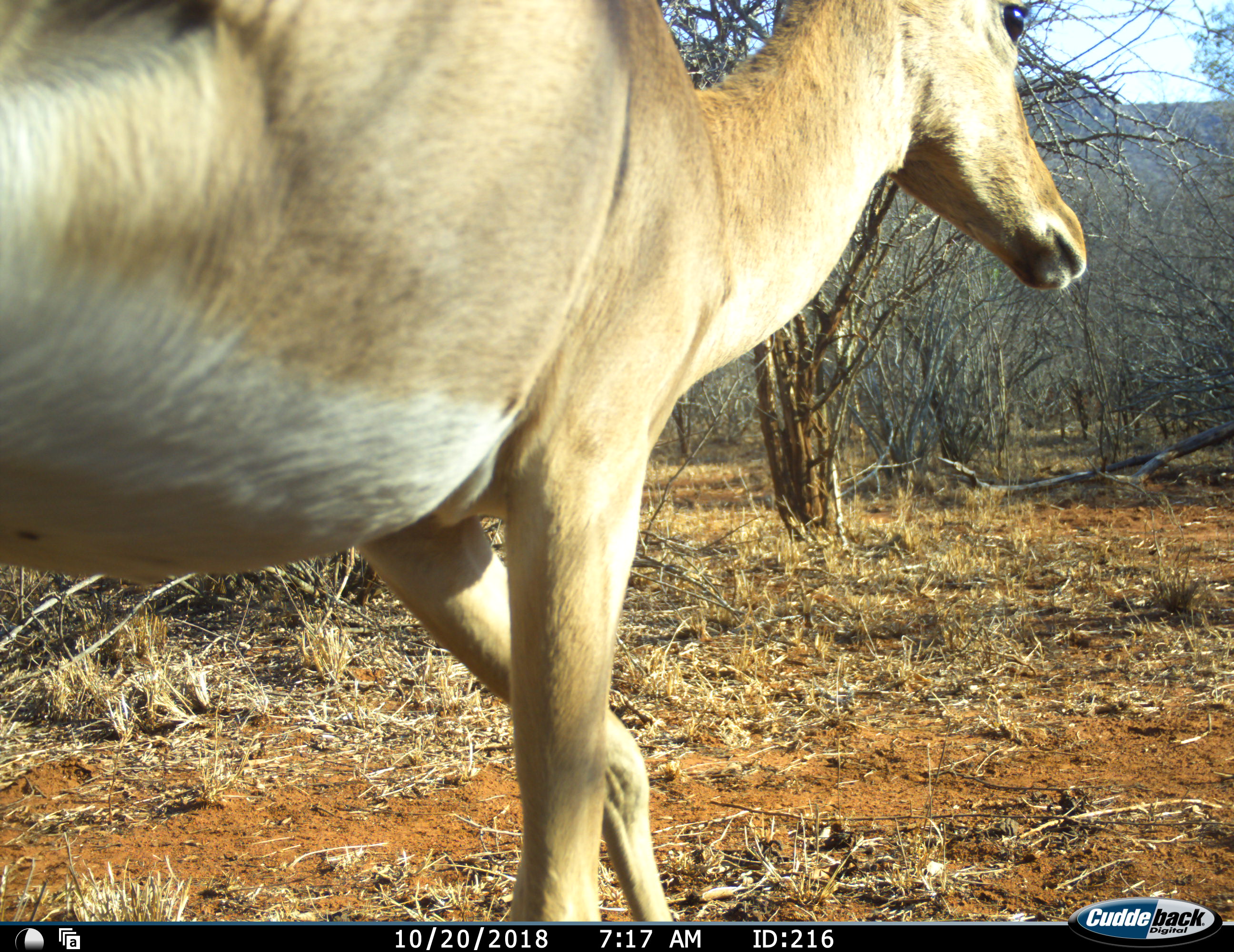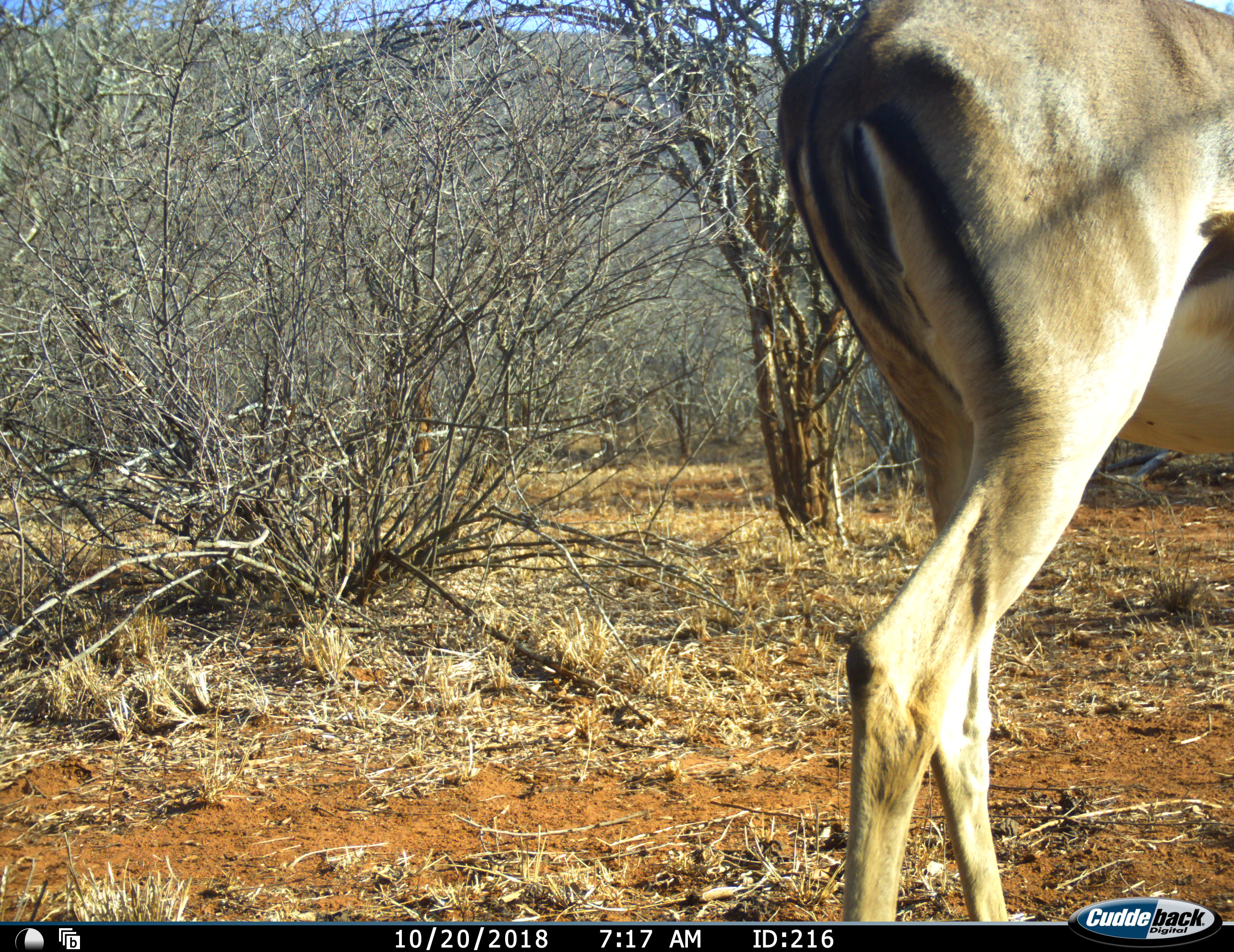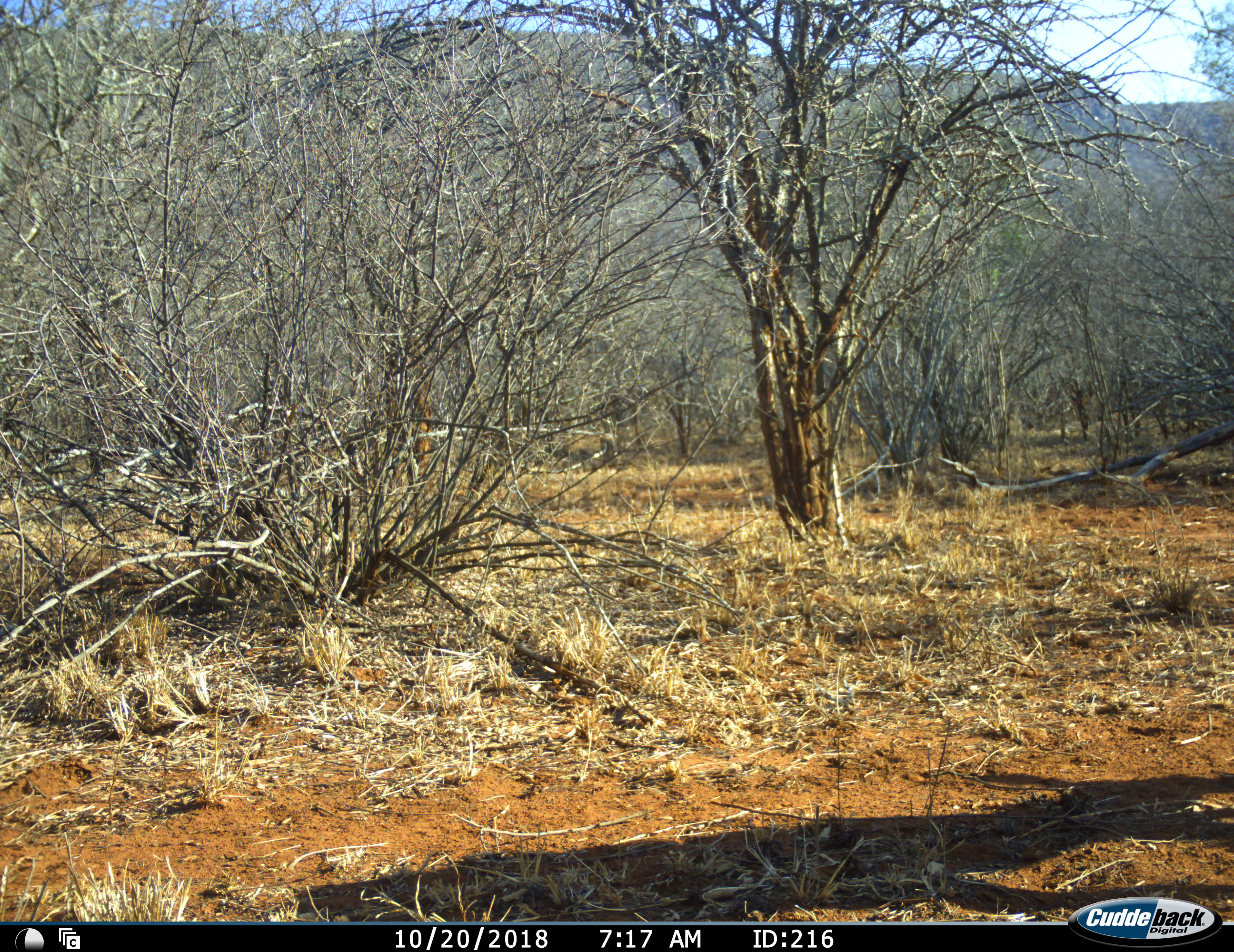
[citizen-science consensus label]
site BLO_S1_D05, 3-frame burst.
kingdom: Animalia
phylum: Chordata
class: Mammalia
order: Artiodactyla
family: Bovidae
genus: Aepyceros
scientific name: Aepyceros melampus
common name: impala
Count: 1.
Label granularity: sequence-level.